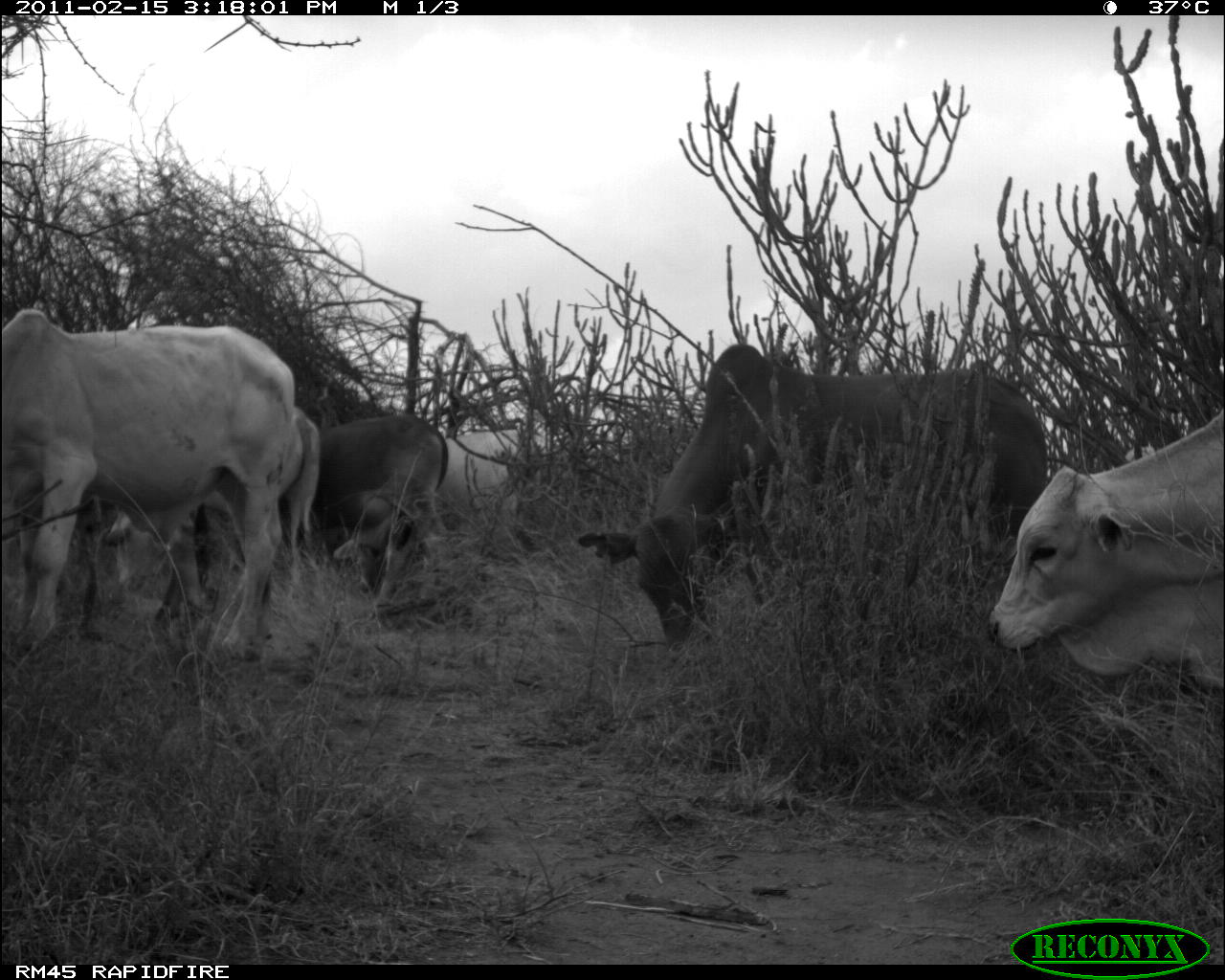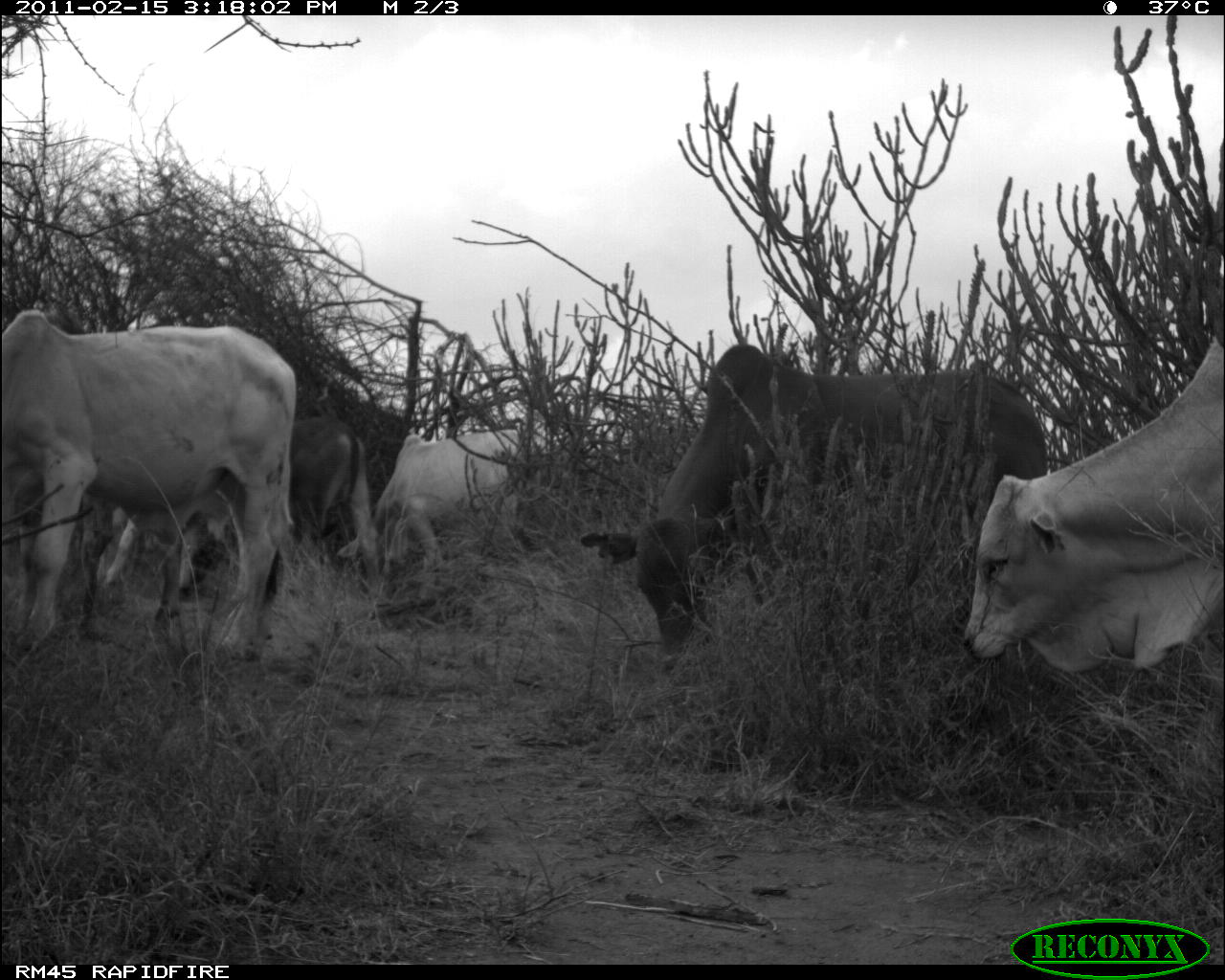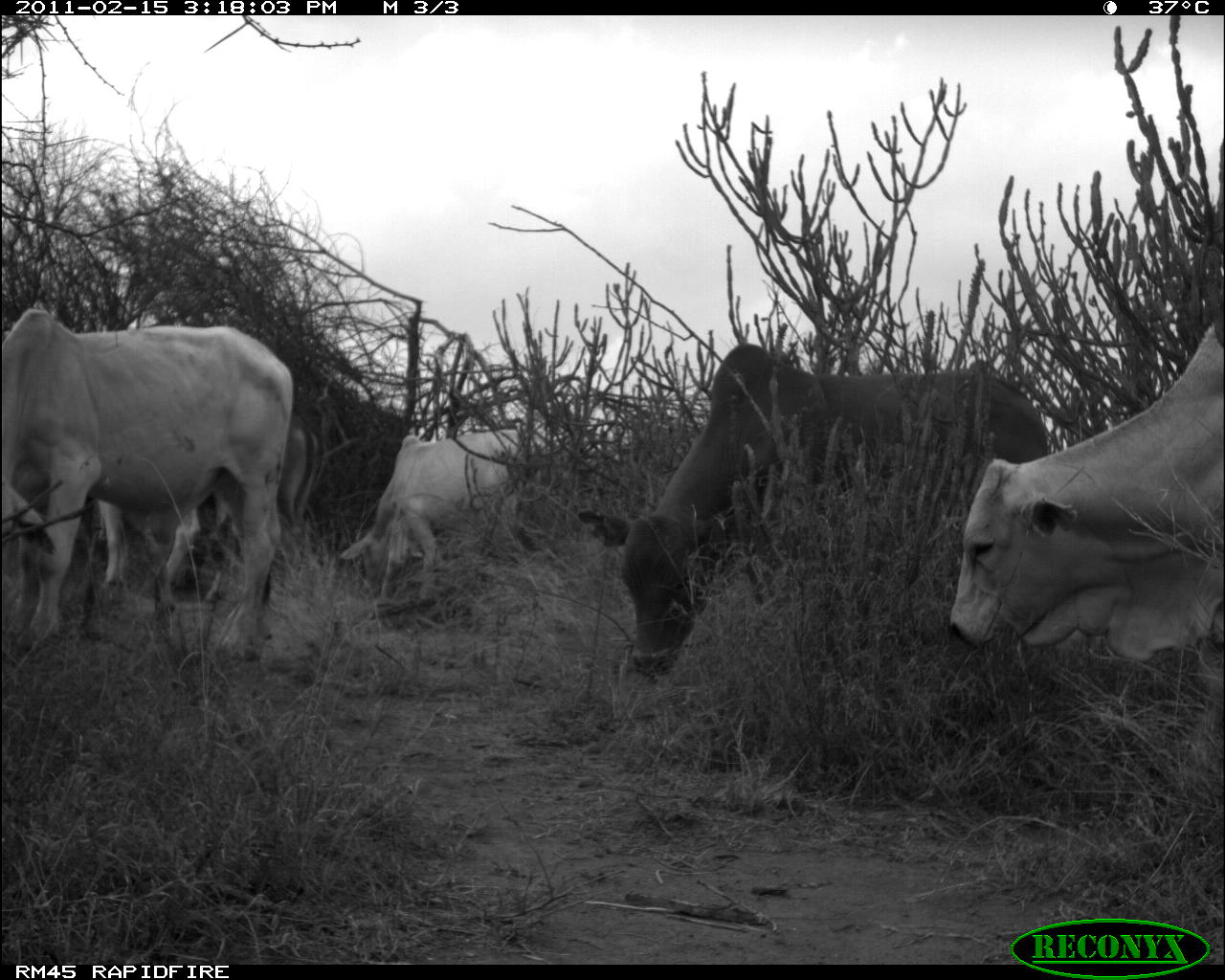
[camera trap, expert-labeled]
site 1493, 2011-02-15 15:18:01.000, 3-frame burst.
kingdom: Animalia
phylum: Chordata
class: Mammalia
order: Artiodactyla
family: Bovidae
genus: Bos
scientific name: Bos taurus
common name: domestic cattle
Bos taurus (domestic cattle), count 6.